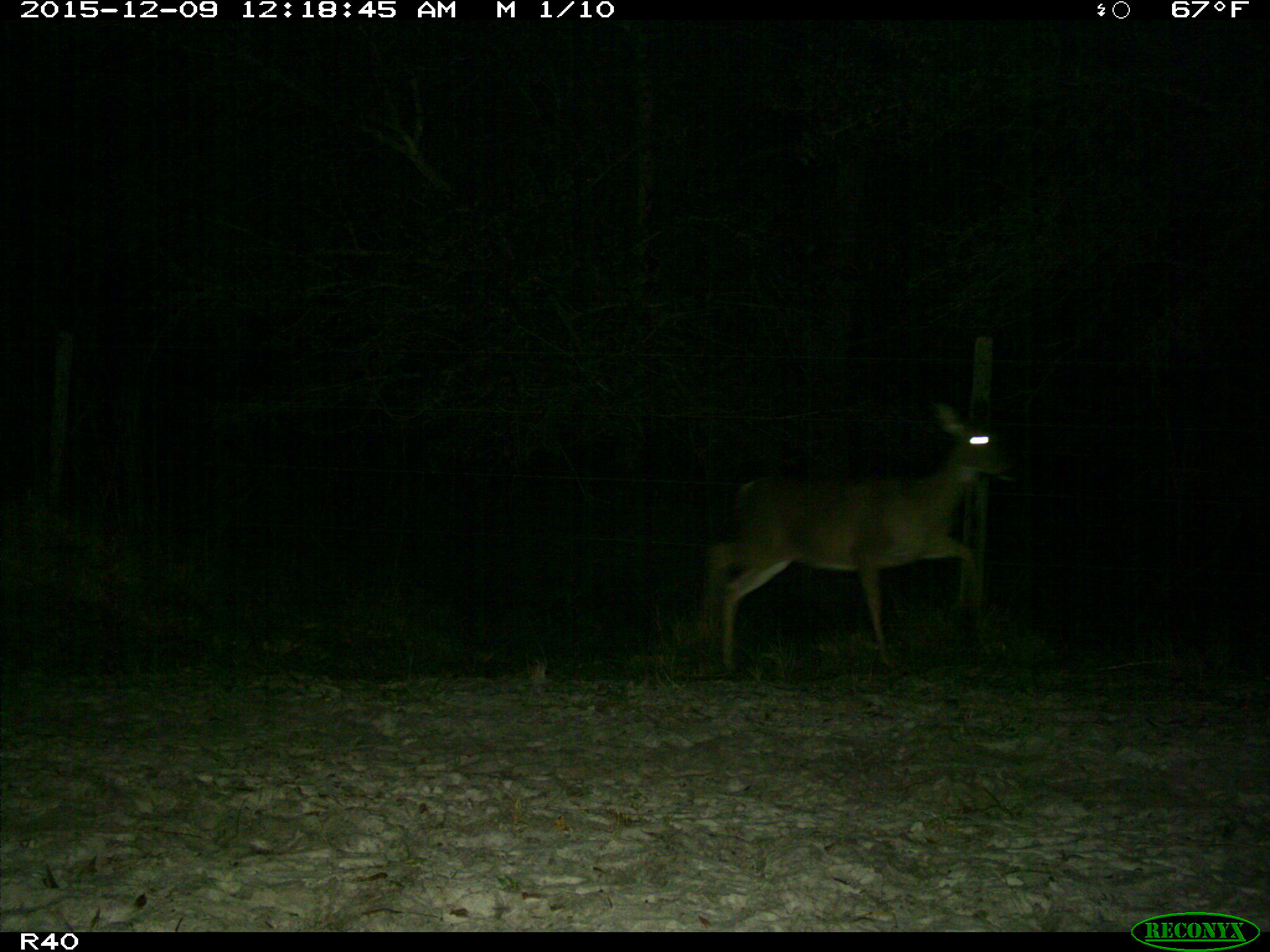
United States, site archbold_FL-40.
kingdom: Animalia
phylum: Chordata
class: Mammalia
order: Artiodactyla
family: Cervidae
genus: Odocoileus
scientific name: Odocoileus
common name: deer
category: unidentified deer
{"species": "unidentified deer (deer) (Odocoileus)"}